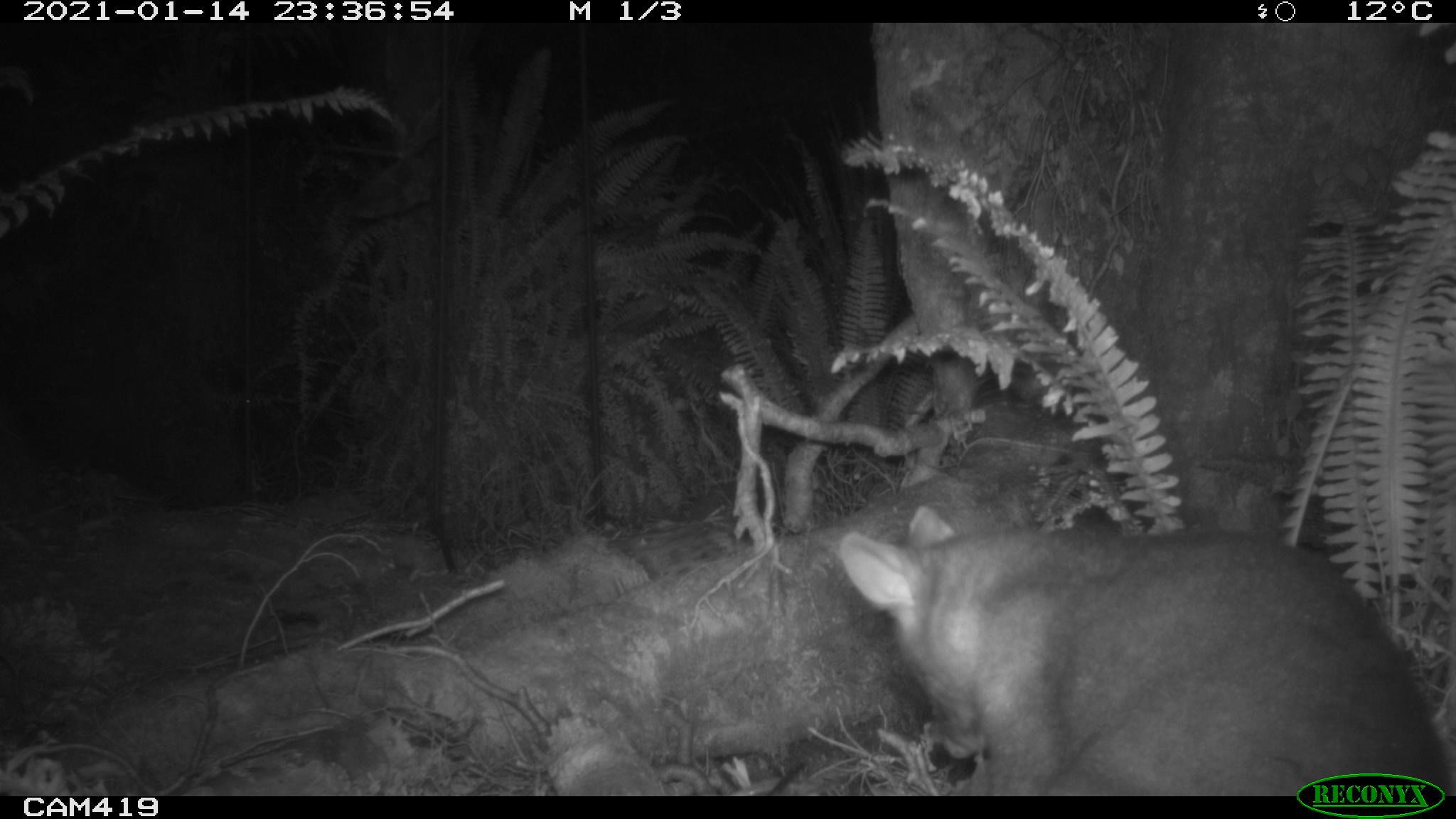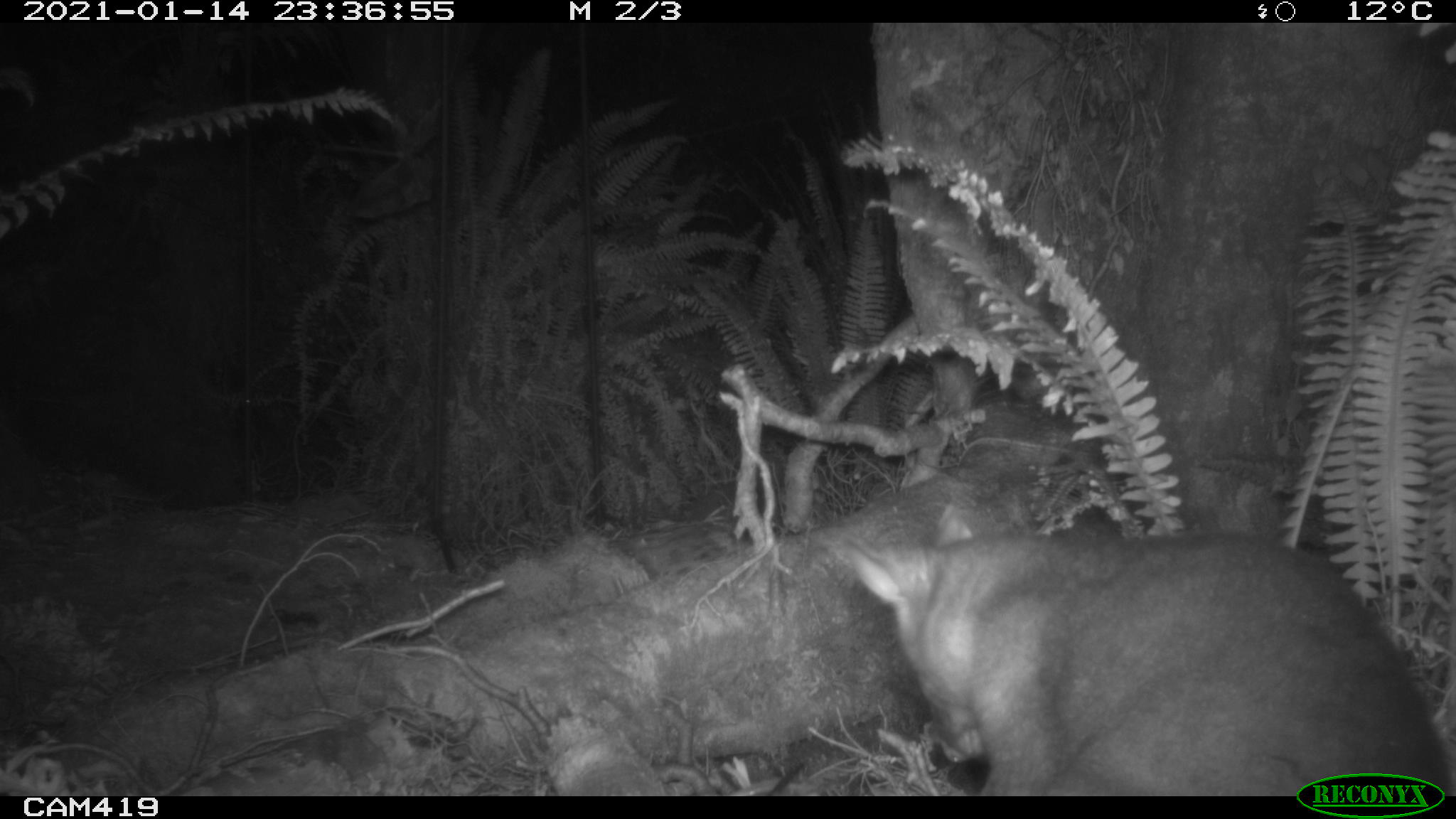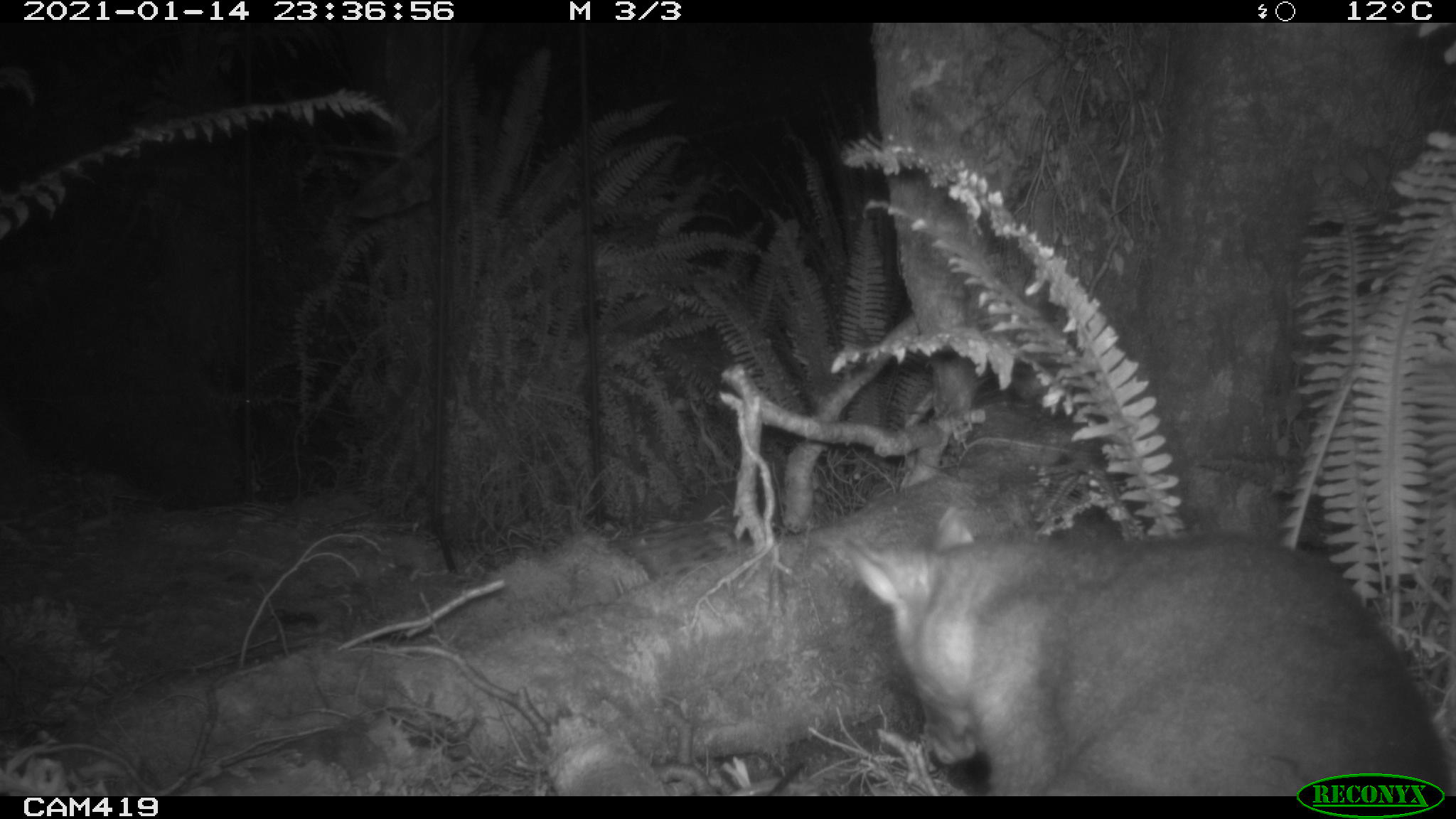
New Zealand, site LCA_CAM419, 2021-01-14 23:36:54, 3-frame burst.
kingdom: Animalia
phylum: Chordata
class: Mammalia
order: Diprotodontia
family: Phalangeridae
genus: Trichosurus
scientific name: Trichosurus vulpecula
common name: common brushtail possum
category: possum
Possum (common brushtail possum) (Trichosurus vulpecula).